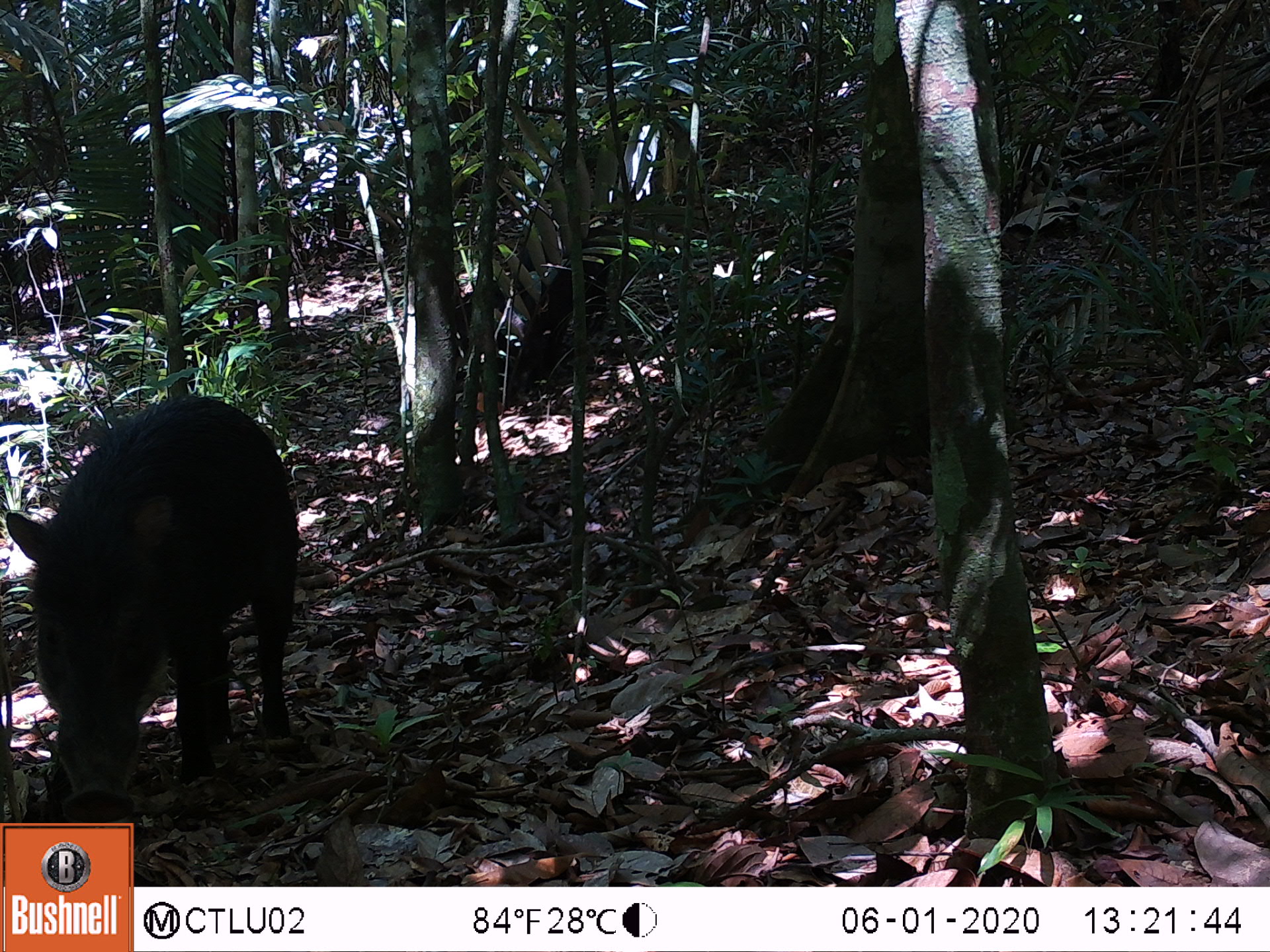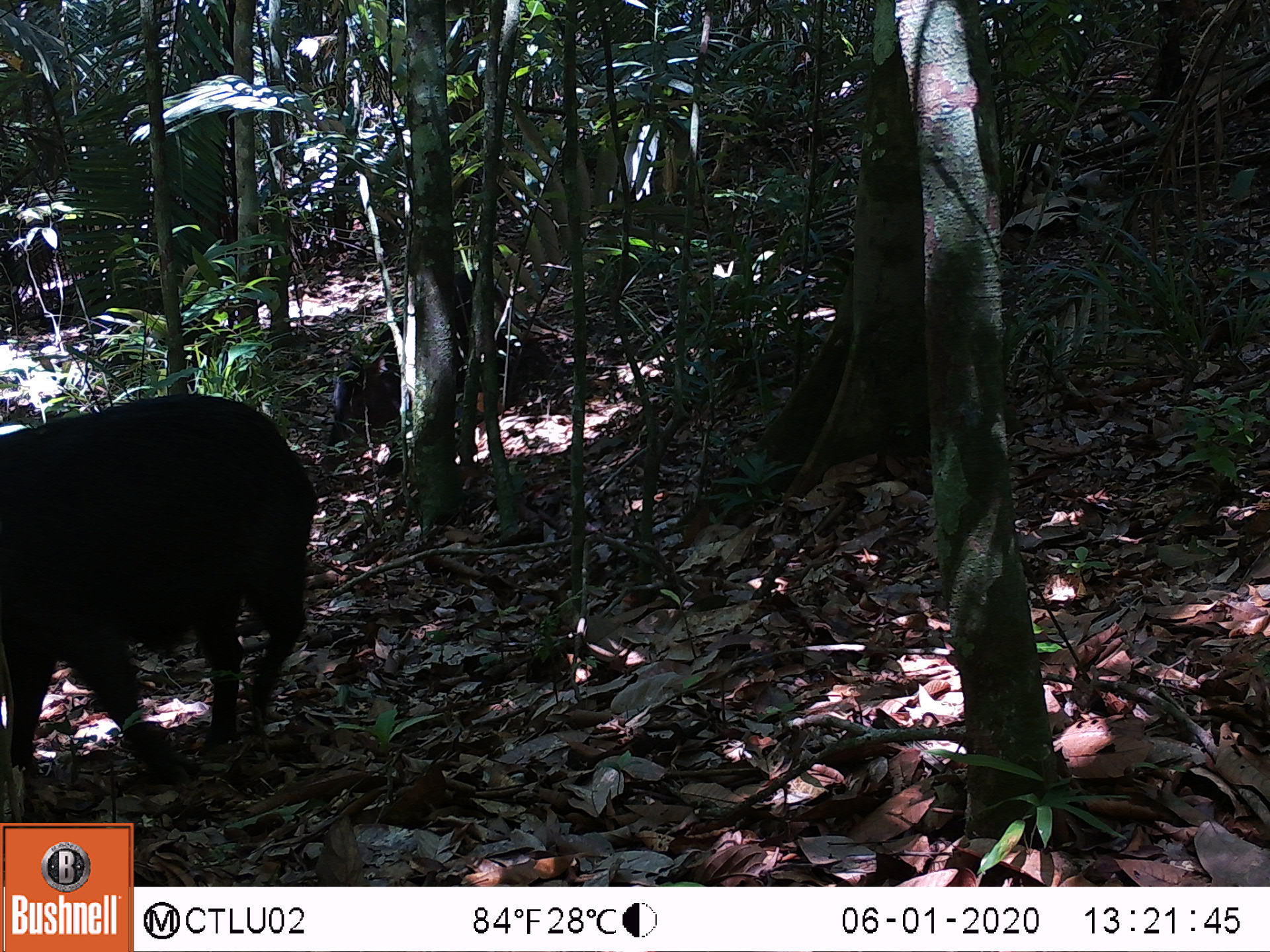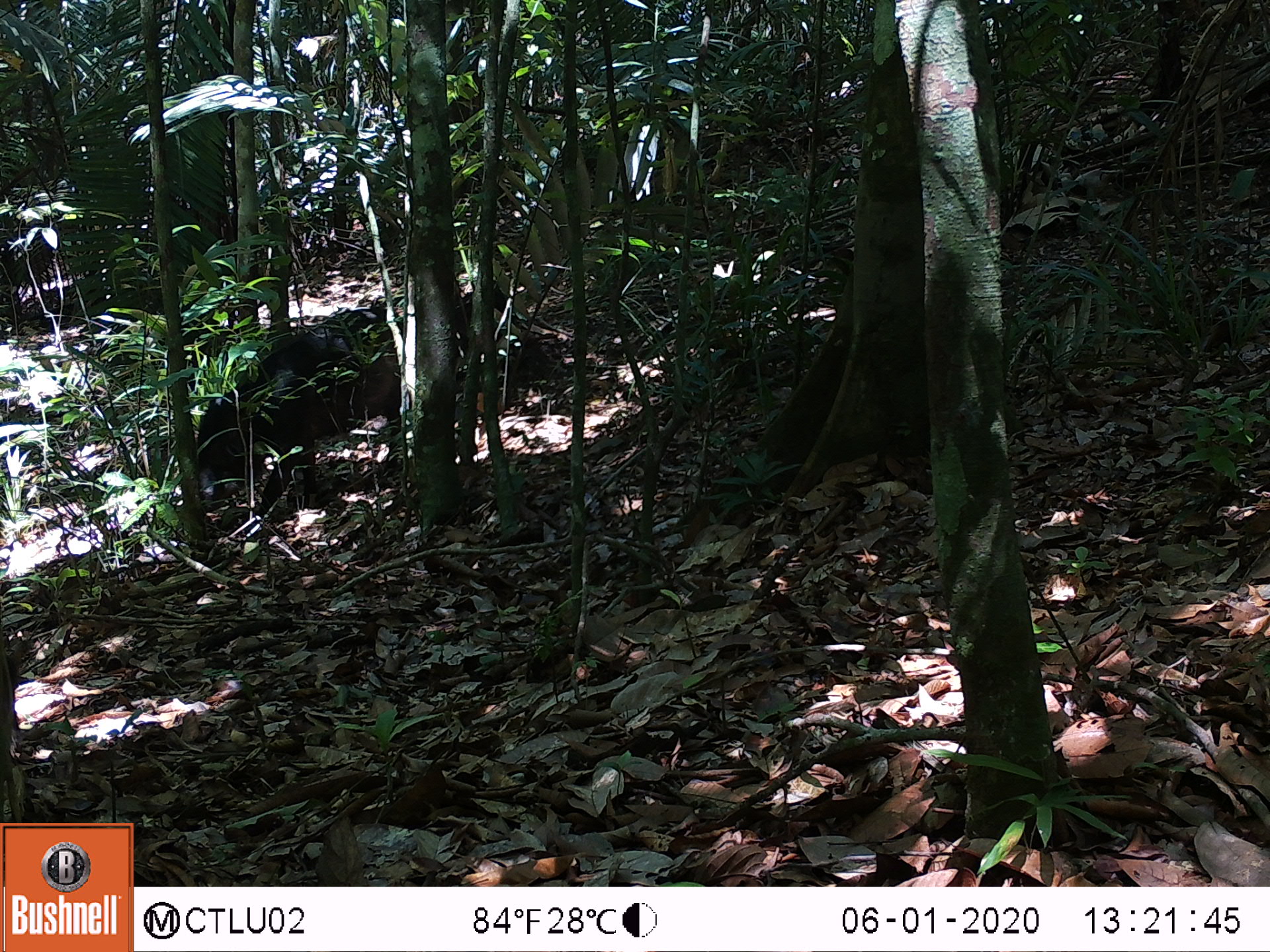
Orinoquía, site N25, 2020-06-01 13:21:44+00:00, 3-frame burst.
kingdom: Animalia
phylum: Chordata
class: Mammalia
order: Artiodactyla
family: Tayassuidae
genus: Tayassu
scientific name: Tayassu pecari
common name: white-lipped peccary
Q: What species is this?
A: White-lipped peccary (Tayassu pecari).